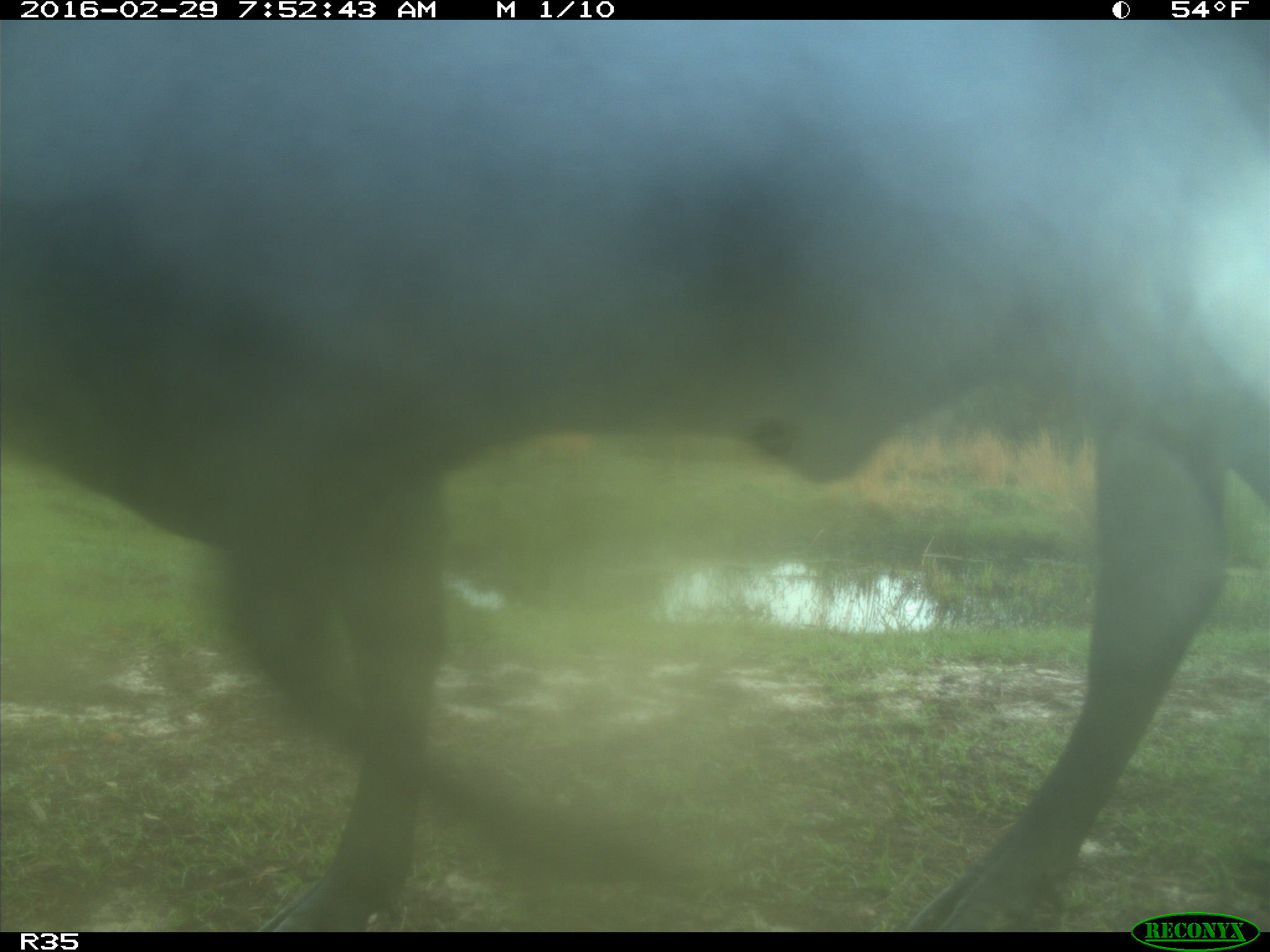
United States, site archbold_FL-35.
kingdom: Animalia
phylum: Chordata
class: Mammalia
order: Artiodactyla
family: Bovidae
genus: Bos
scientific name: Bos taurus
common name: domestic cow